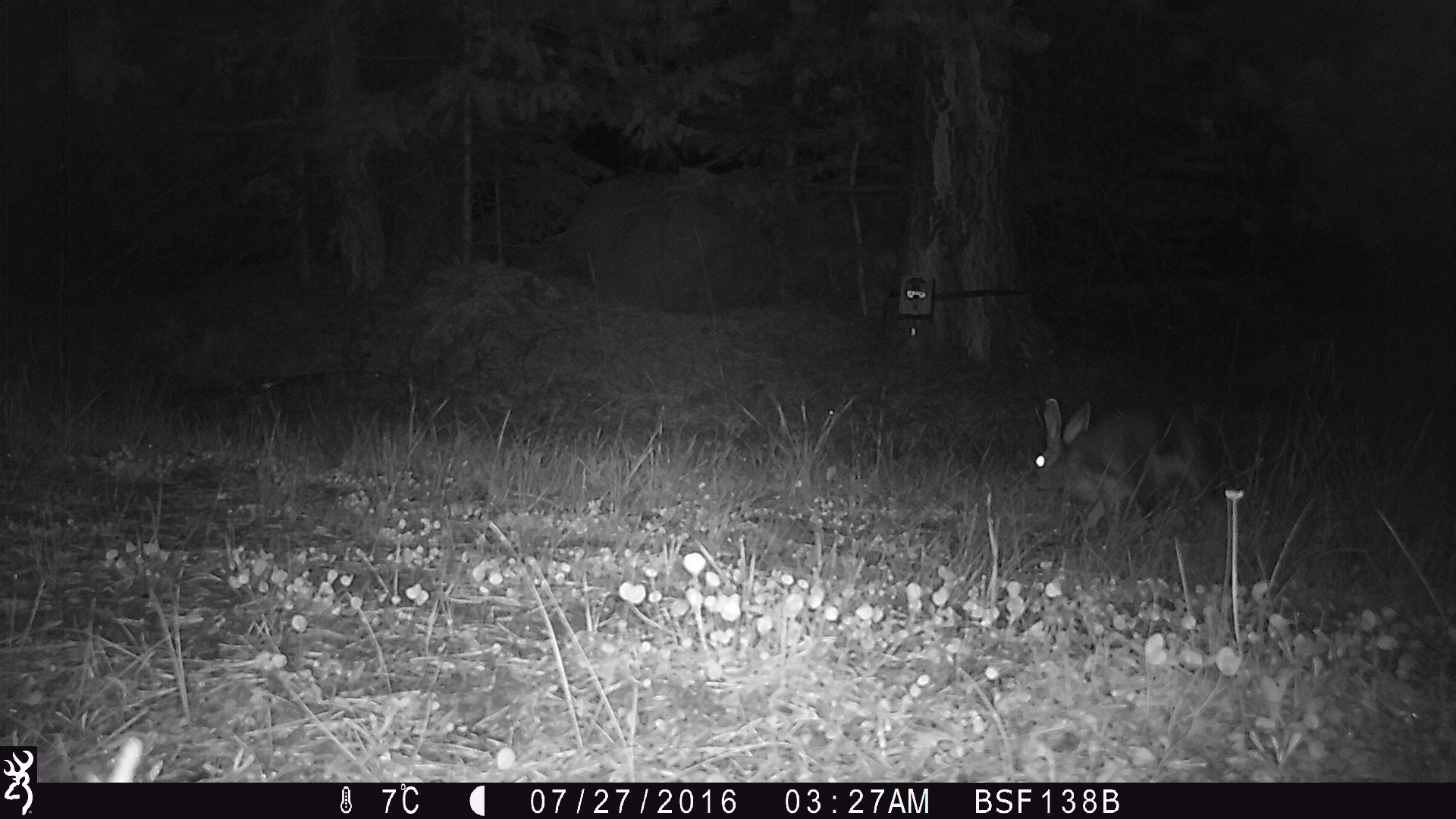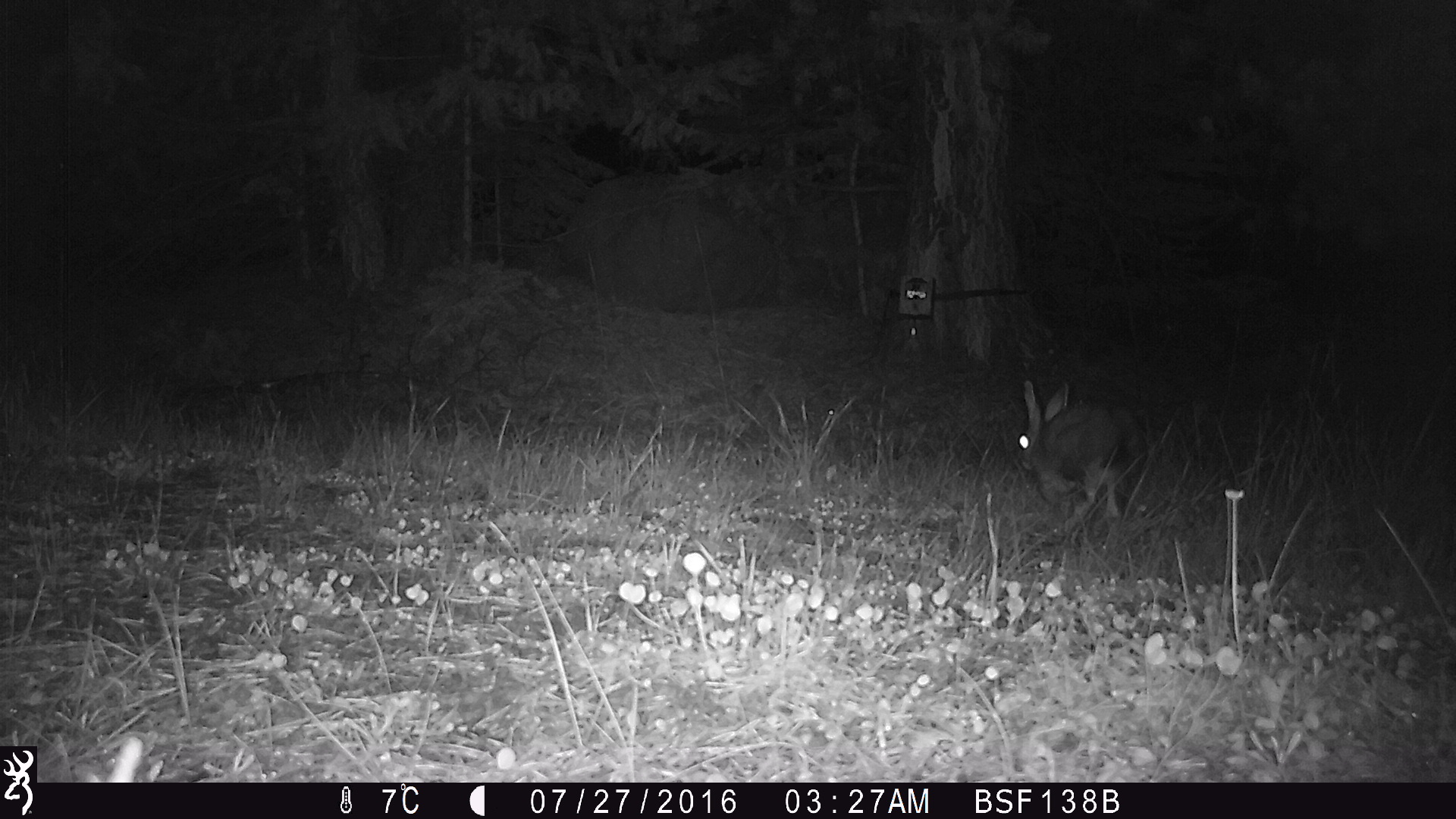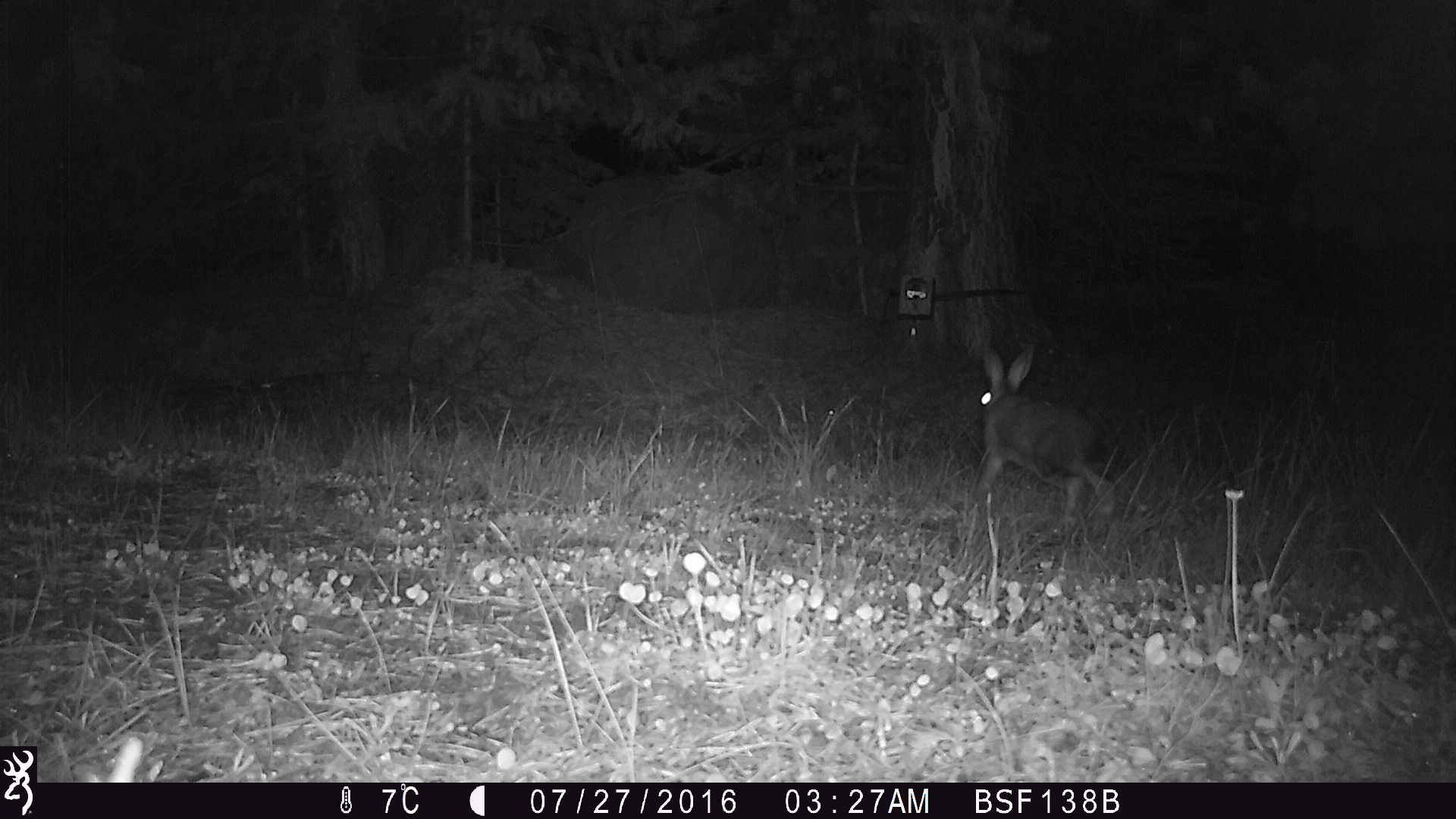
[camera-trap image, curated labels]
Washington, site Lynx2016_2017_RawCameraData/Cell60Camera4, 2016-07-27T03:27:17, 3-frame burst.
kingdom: Animalia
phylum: Chordata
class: Mammalia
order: Lagomorpha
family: Leporidae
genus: Lepus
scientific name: Lepus americanus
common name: snowshoe hare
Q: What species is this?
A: Lepus americanus (snowshoe hare).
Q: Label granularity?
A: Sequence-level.